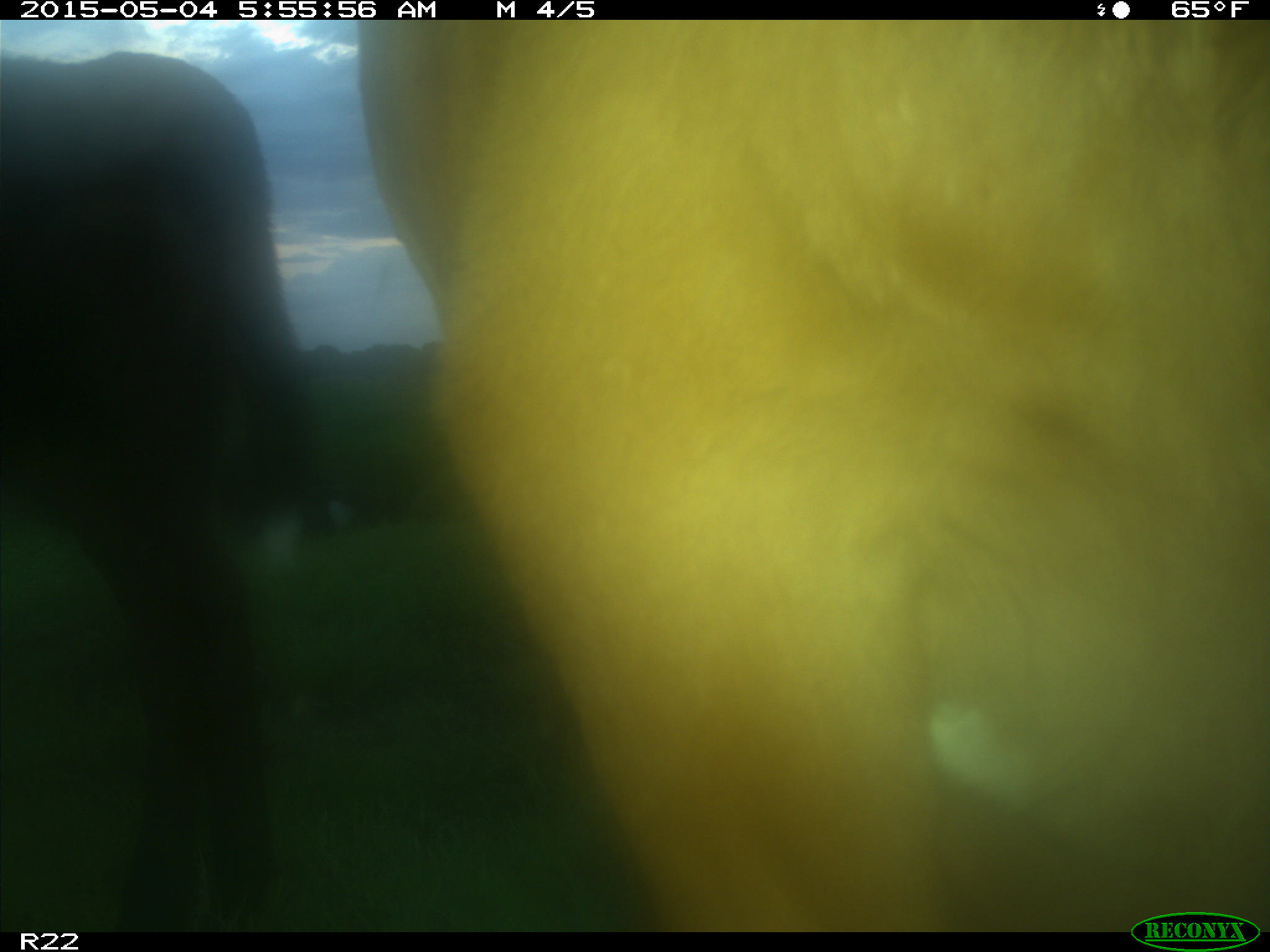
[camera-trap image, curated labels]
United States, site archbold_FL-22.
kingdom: Animalia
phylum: Chordata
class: Mammalia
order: Artiodactyla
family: Bovidae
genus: Bos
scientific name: Bos taurus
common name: domestic cow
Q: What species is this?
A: Bos taurus (domestic cow).